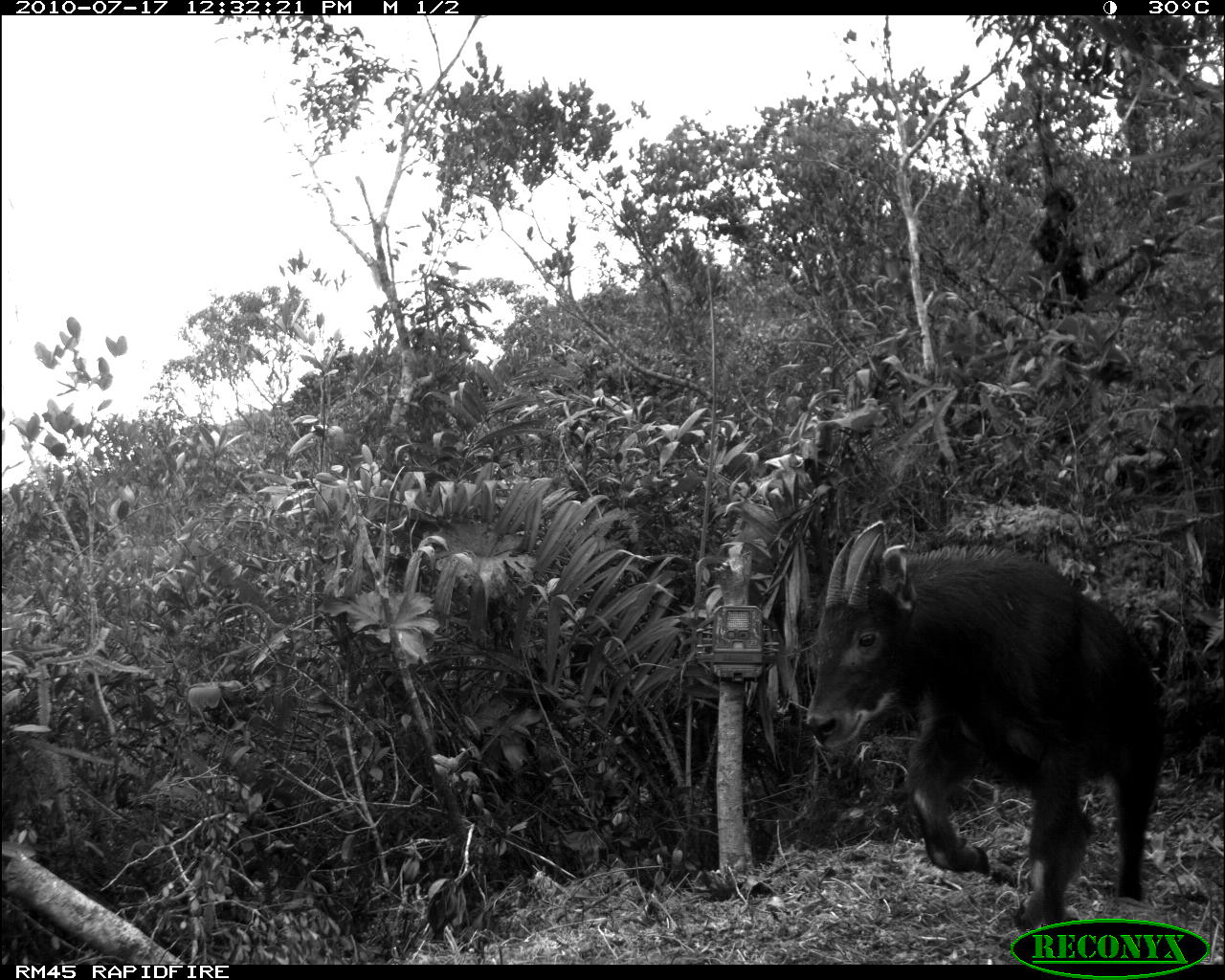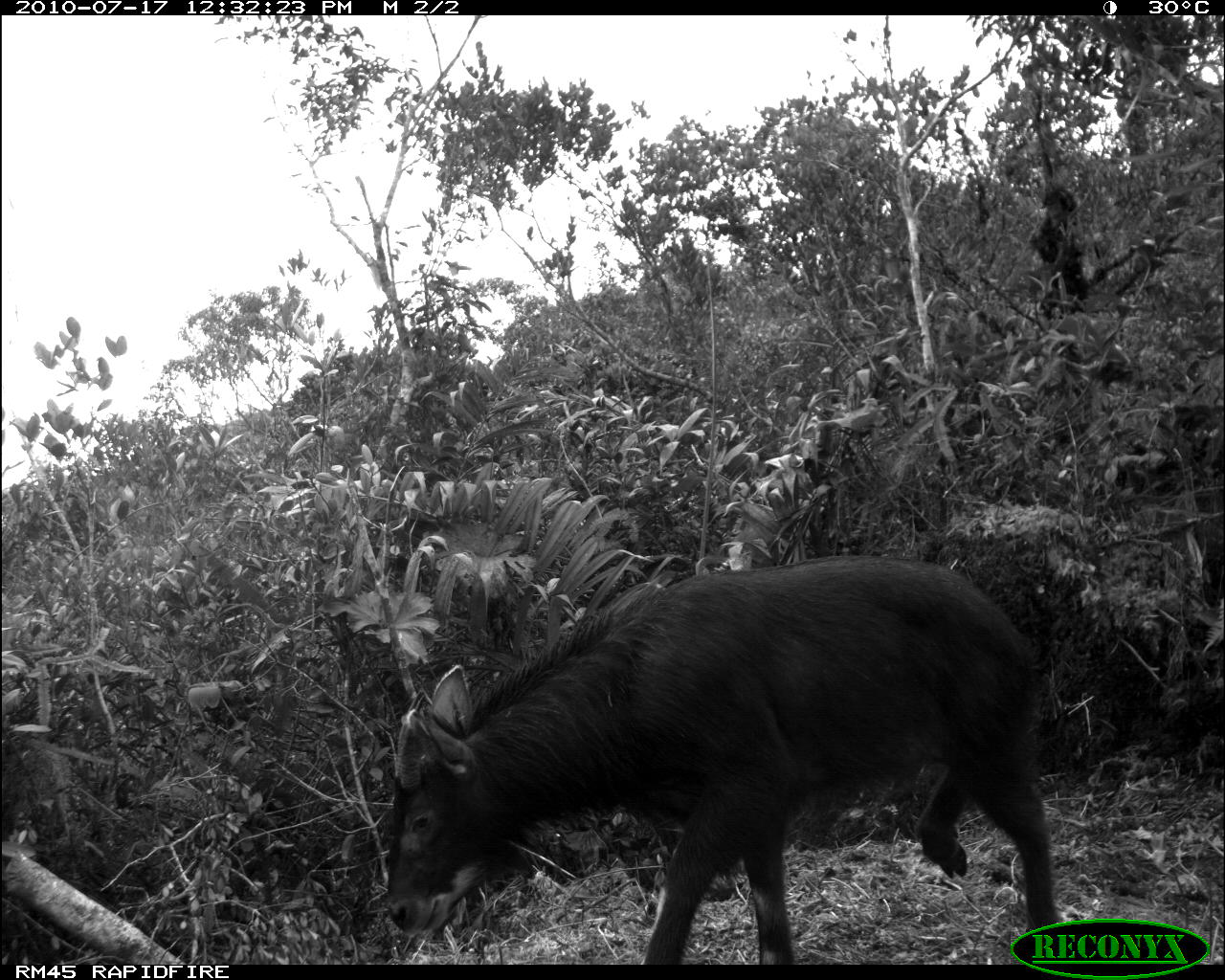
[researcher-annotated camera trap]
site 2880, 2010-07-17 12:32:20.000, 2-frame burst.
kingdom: Animalia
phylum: Chordata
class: Mammalia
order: Artiodactyla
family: Bovidae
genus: Capricornis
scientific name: Capricornis sumatraensis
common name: southern serow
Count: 1.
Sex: male.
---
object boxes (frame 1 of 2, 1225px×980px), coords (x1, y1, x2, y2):
capricornis sumatraensis: (806, 520, 1166, 931)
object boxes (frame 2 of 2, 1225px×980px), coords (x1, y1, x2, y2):
capricornis sumatraensis: (388, 555, 1059, 964)